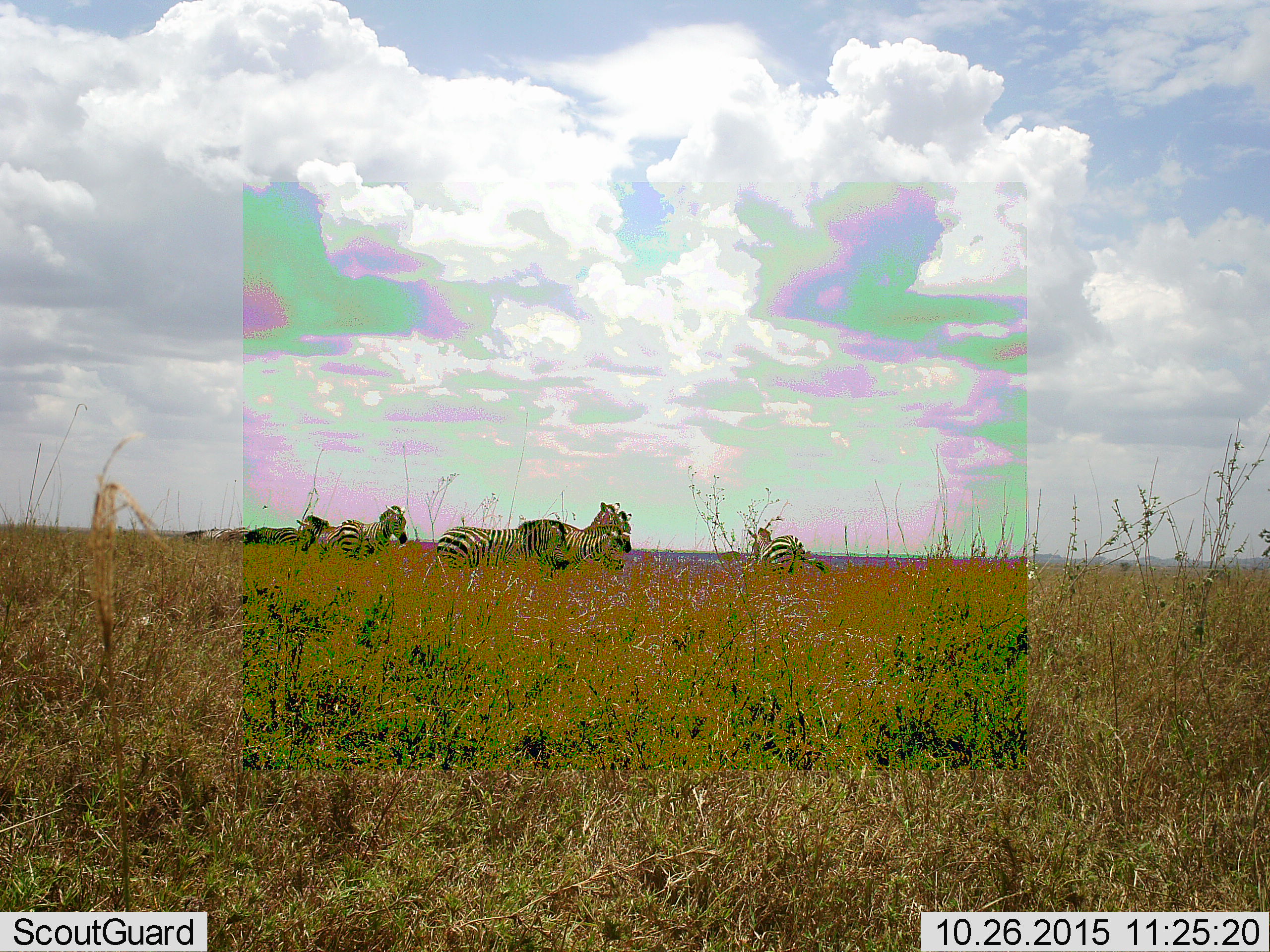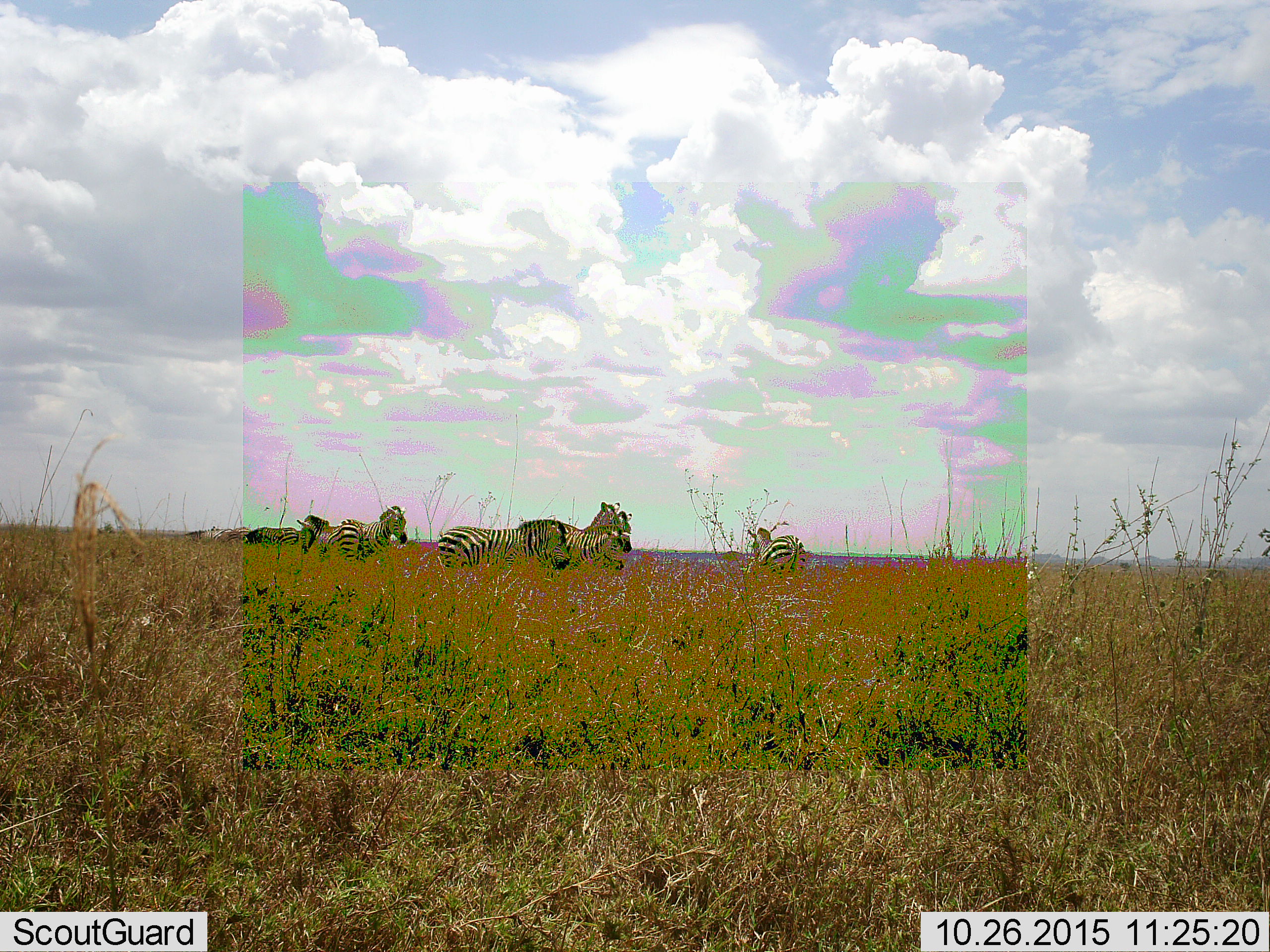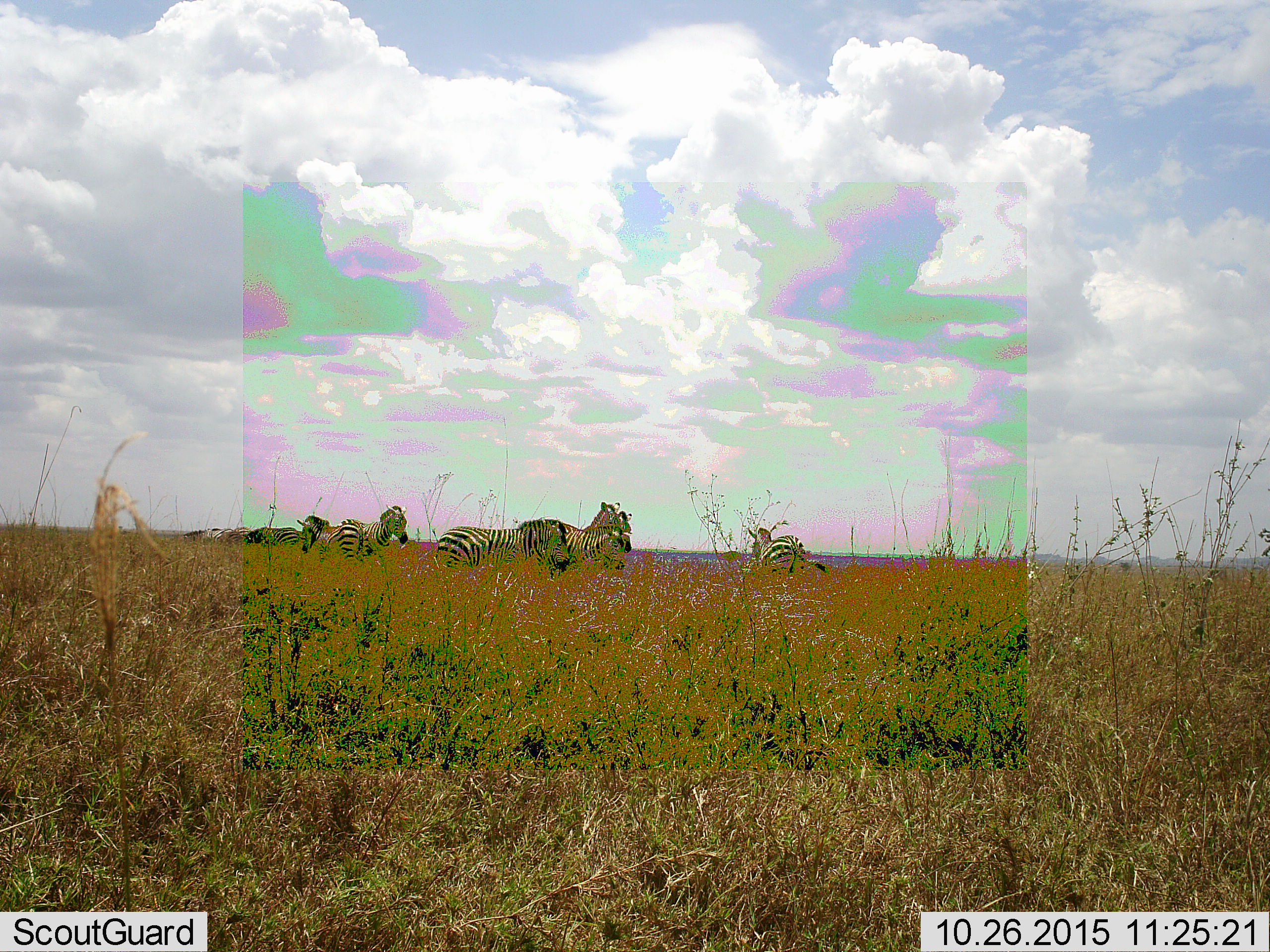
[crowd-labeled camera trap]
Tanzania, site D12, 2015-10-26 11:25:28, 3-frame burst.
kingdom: Animalia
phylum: Chordata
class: Mammalia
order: Perissodactyla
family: Equidae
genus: Equus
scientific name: Equus quagga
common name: plains zebra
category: zebra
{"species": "zebra (plains zebra) (Equus quagga)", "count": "9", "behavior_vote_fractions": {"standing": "60%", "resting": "10%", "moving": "20%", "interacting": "10%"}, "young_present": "10%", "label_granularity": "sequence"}